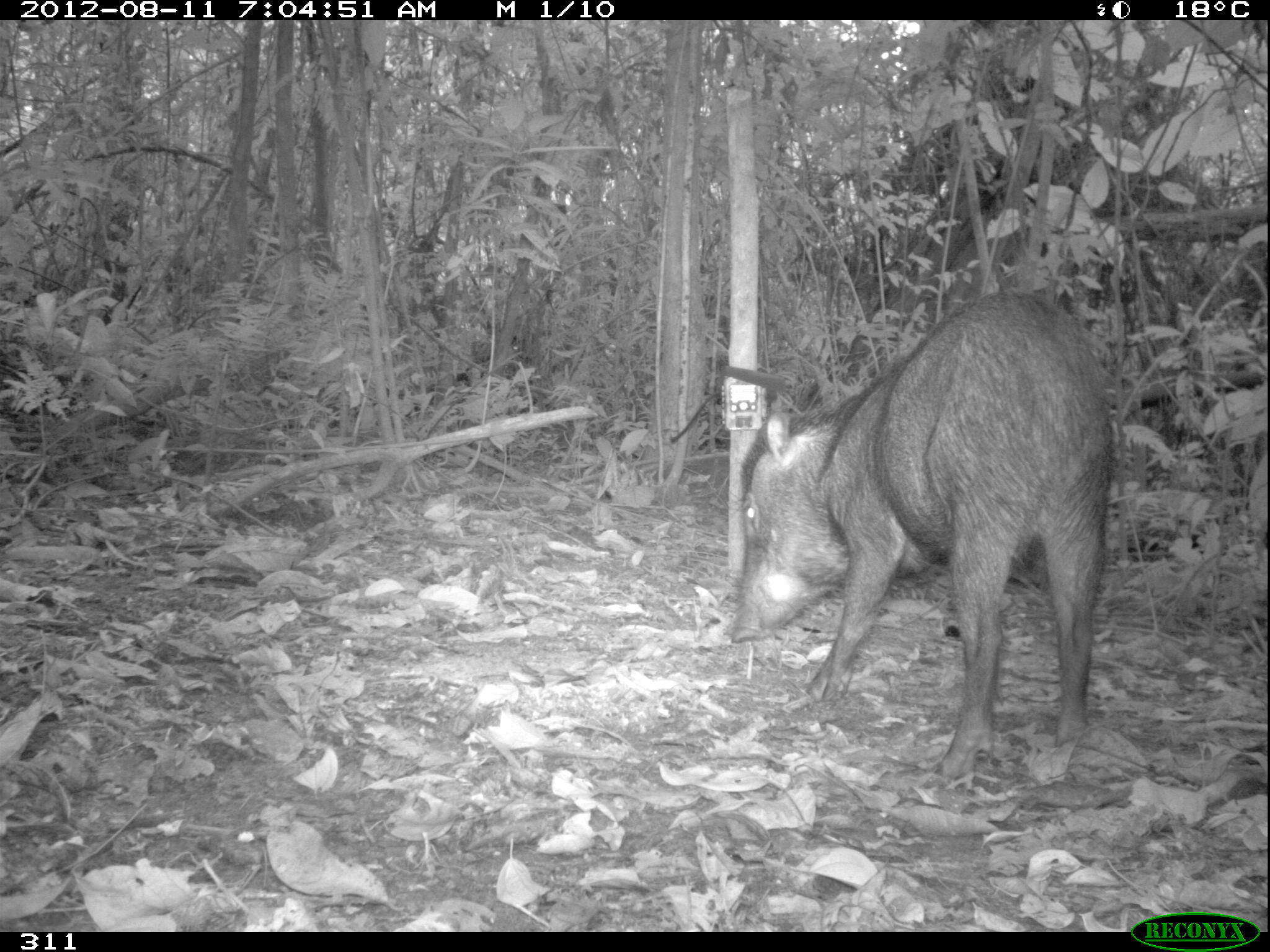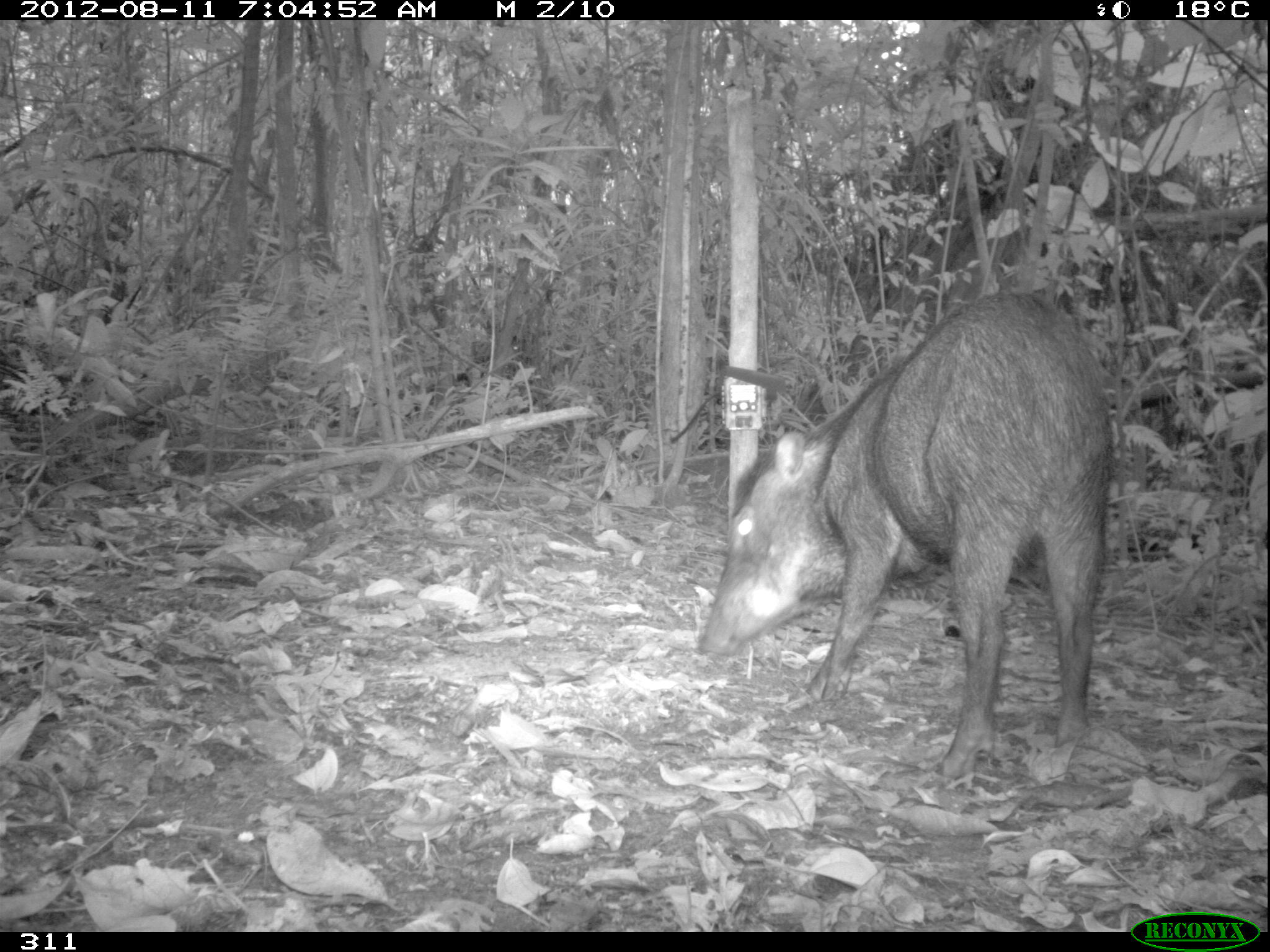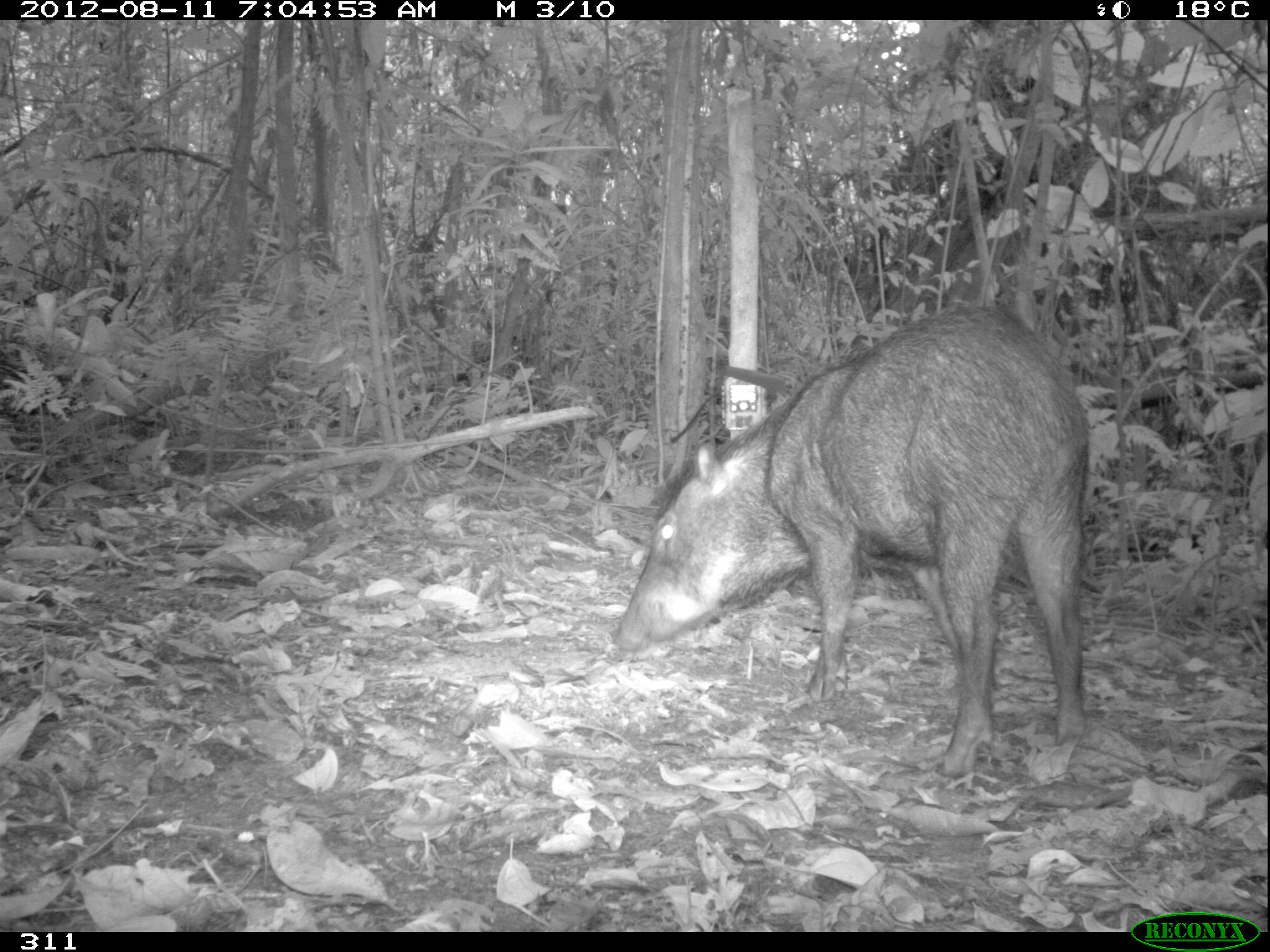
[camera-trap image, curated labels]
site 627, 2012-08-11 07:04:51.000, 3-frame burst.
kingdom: Animalia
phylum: Chordata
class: Mammalia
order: Artiodactyla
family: Tayassuidae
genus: Tayassu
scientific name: Tayassu pecari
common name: white-lipped peccary